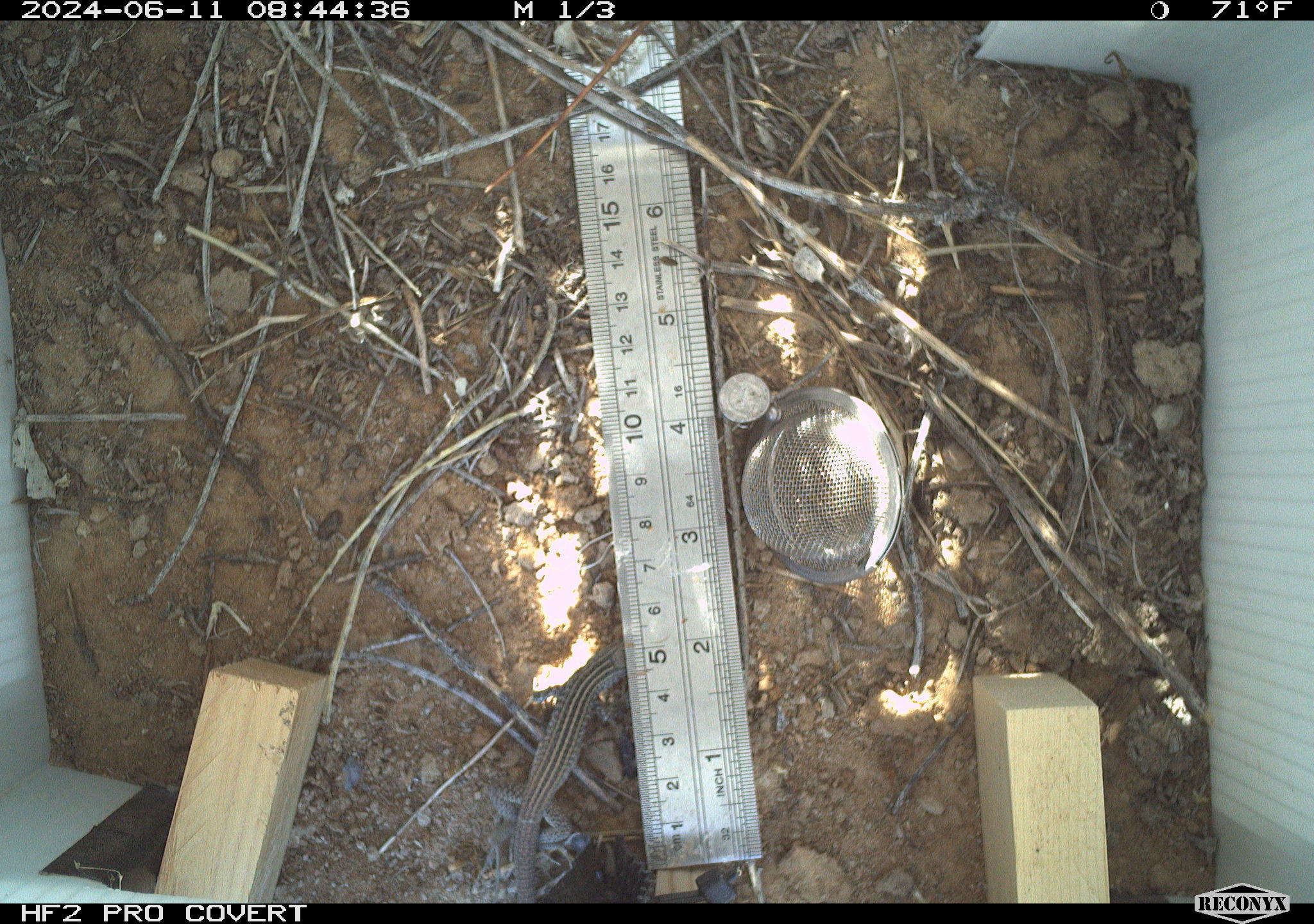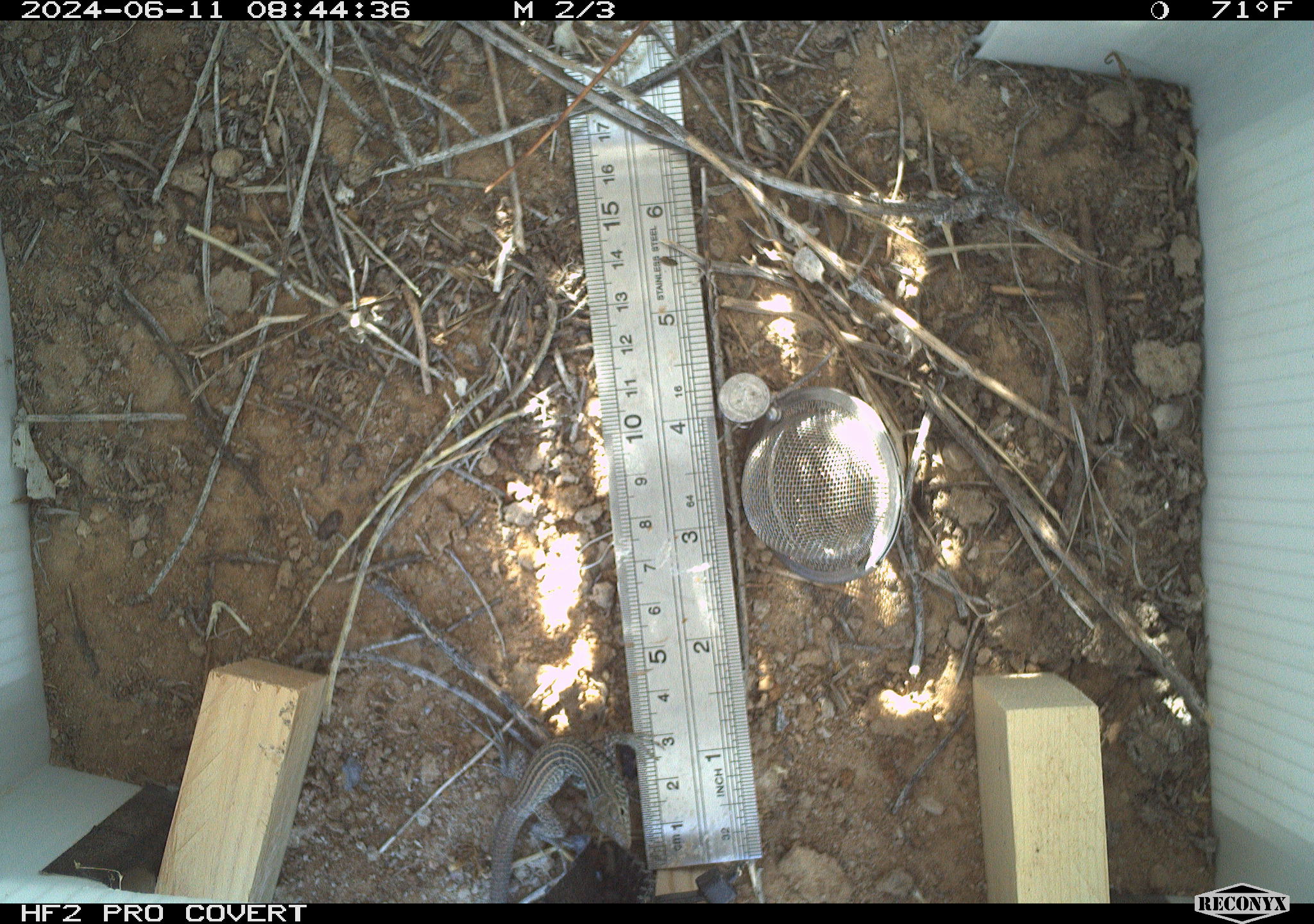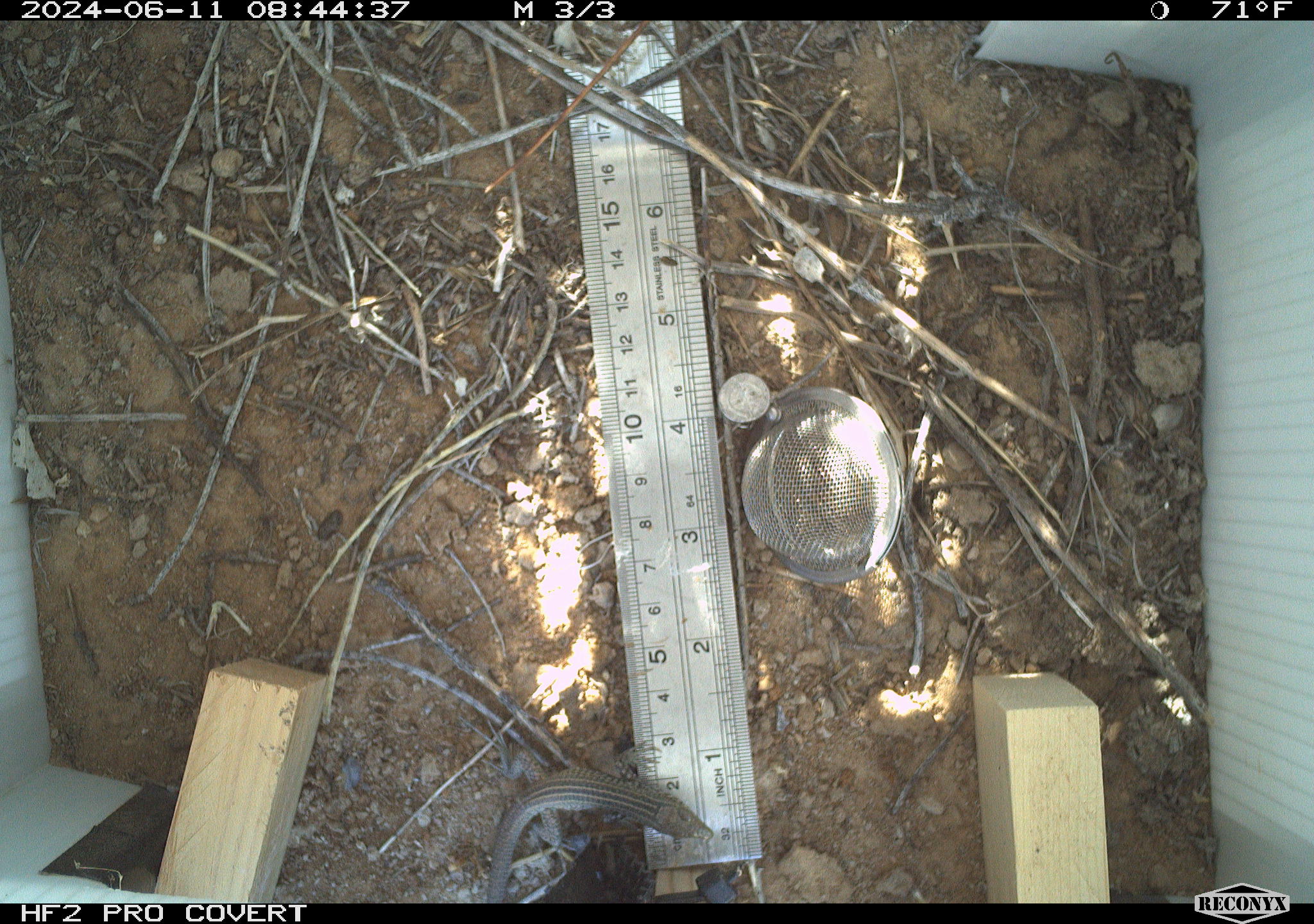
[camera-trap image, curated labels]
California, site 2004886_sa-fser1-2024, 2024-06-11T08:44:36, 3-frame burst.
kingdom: Animalia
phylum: Chordata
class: Reptilia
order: Squamata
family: Teiidae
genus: Aspidoscelis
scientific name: Aspidoscelis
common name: whiptail lizards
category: aspidoscelis species